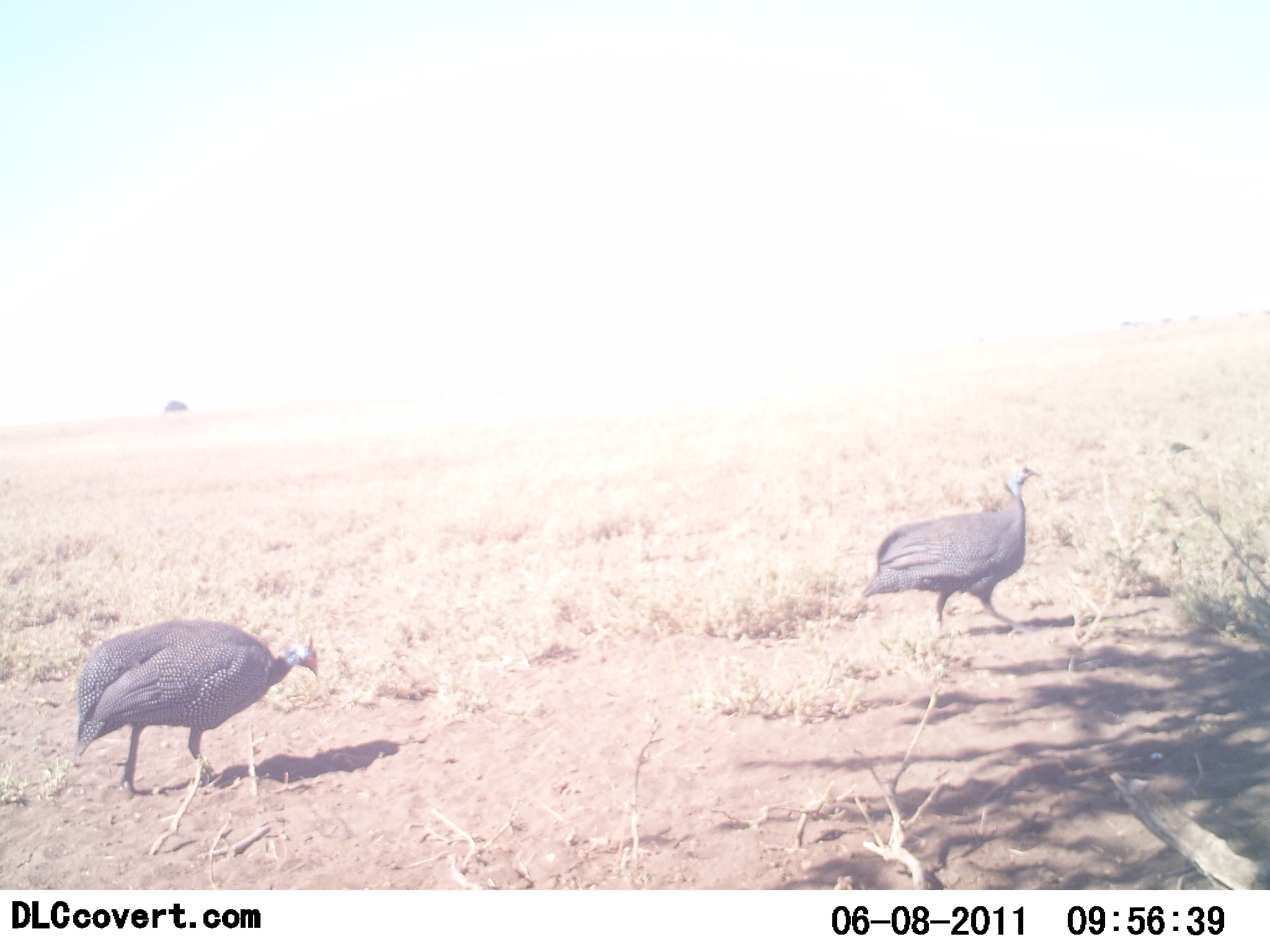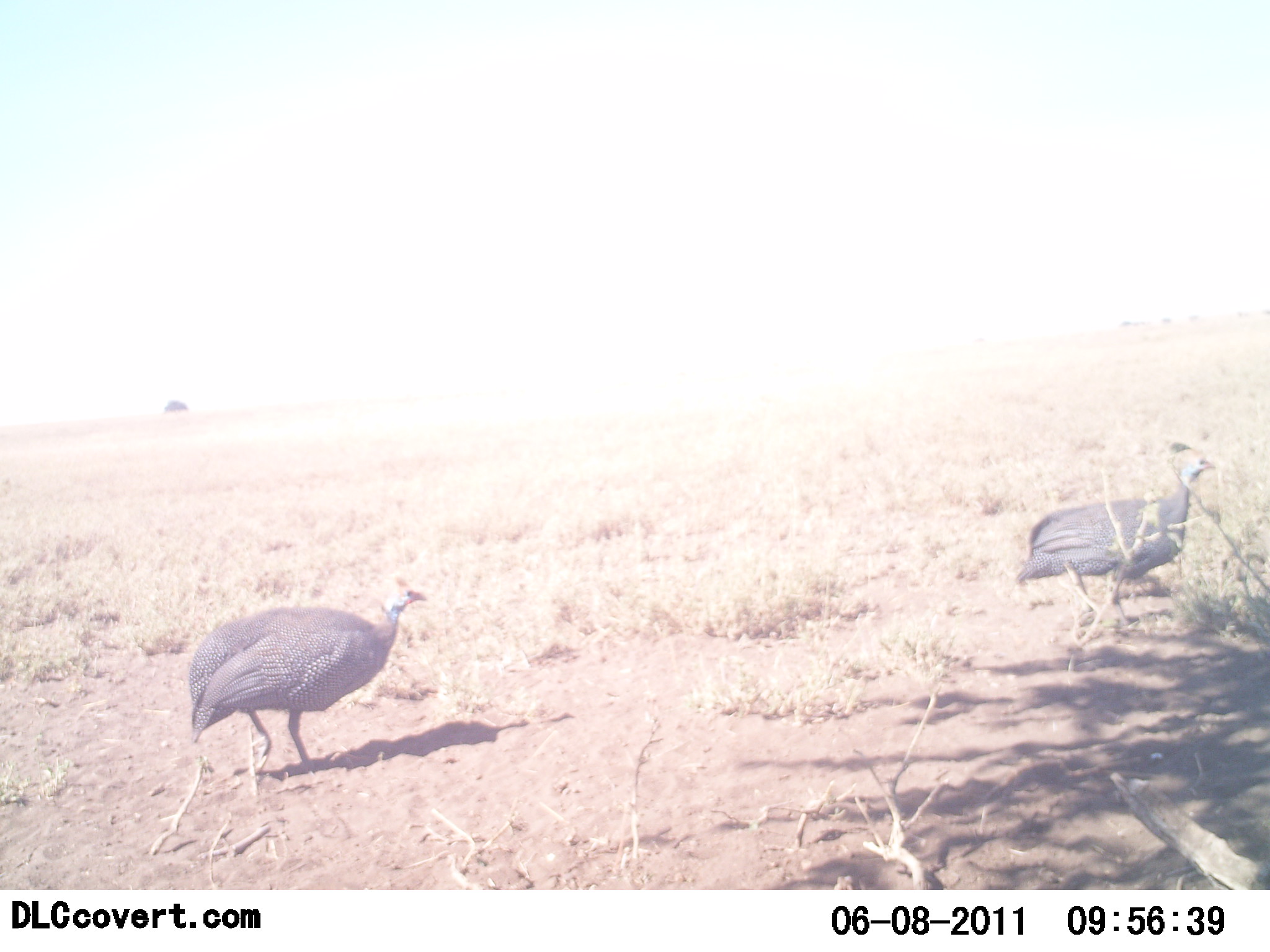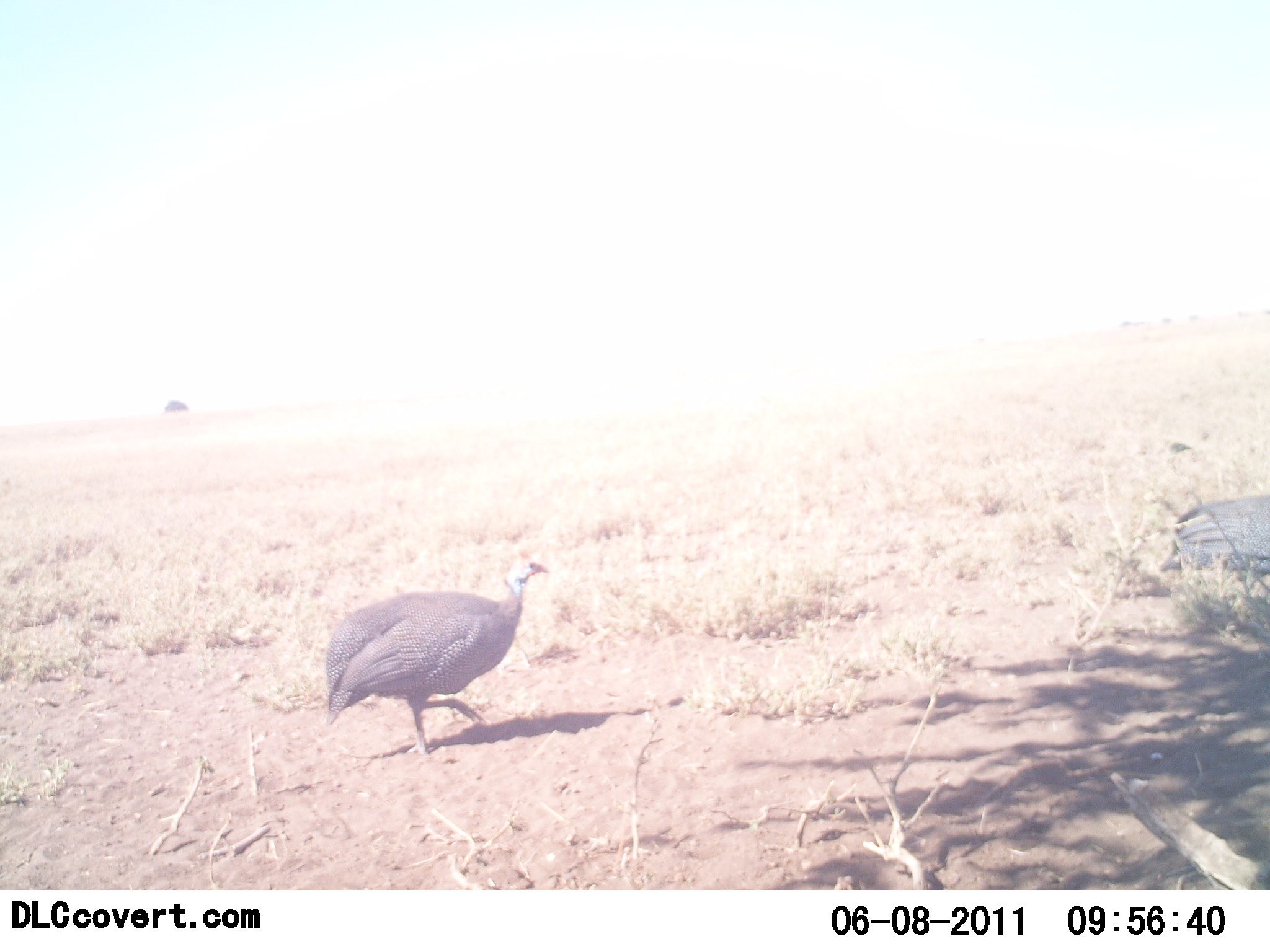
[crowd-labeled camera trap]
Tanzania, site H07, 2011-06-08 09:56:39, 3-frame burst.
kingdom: Animalia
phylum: Chordata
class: Aves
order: Galliformes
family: Numididae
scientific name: Numididae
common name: guinea fowl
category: guineafowl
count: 2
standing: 0%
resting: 0%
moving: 100%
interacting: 0%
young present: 0%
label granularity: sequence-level